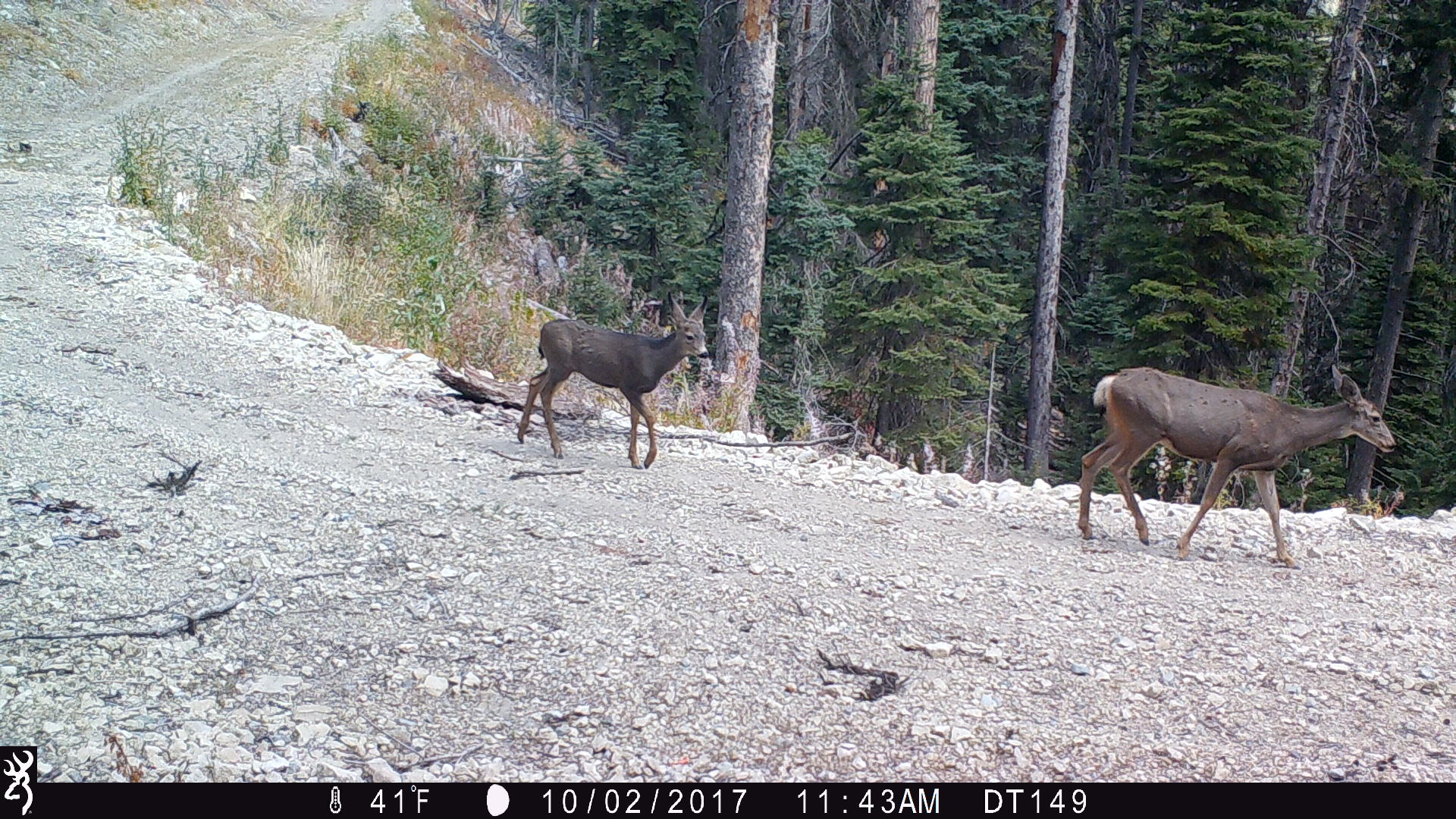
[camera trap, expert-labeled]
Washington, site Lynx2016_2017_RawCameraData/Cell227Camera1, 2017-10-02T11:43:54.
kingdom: Animalia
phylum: Chordata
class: Mammalia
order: Artiodactyla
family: Cervidae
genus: Odocoileus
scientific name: Odocoileus hemionus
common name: mule deer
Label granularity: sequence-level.